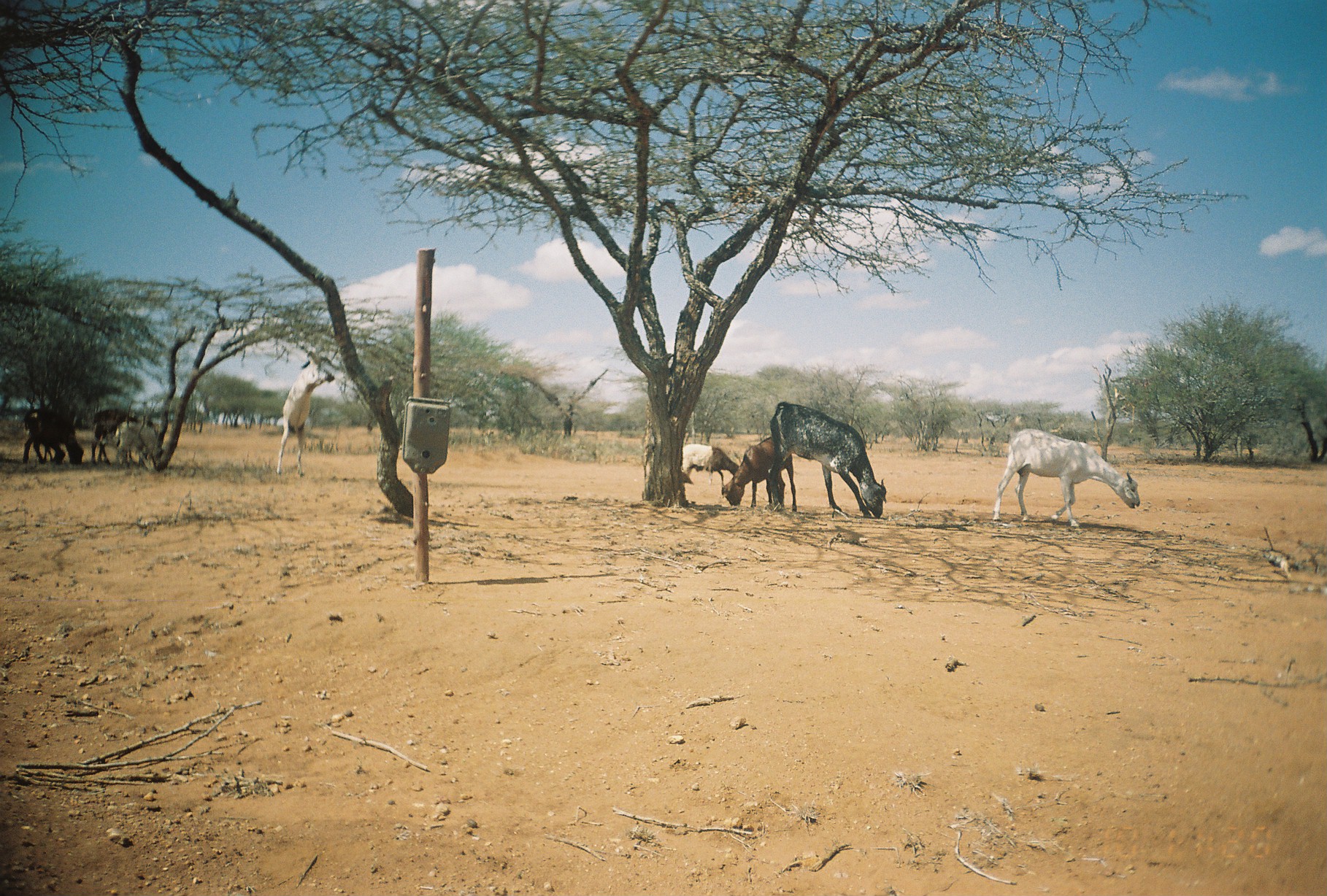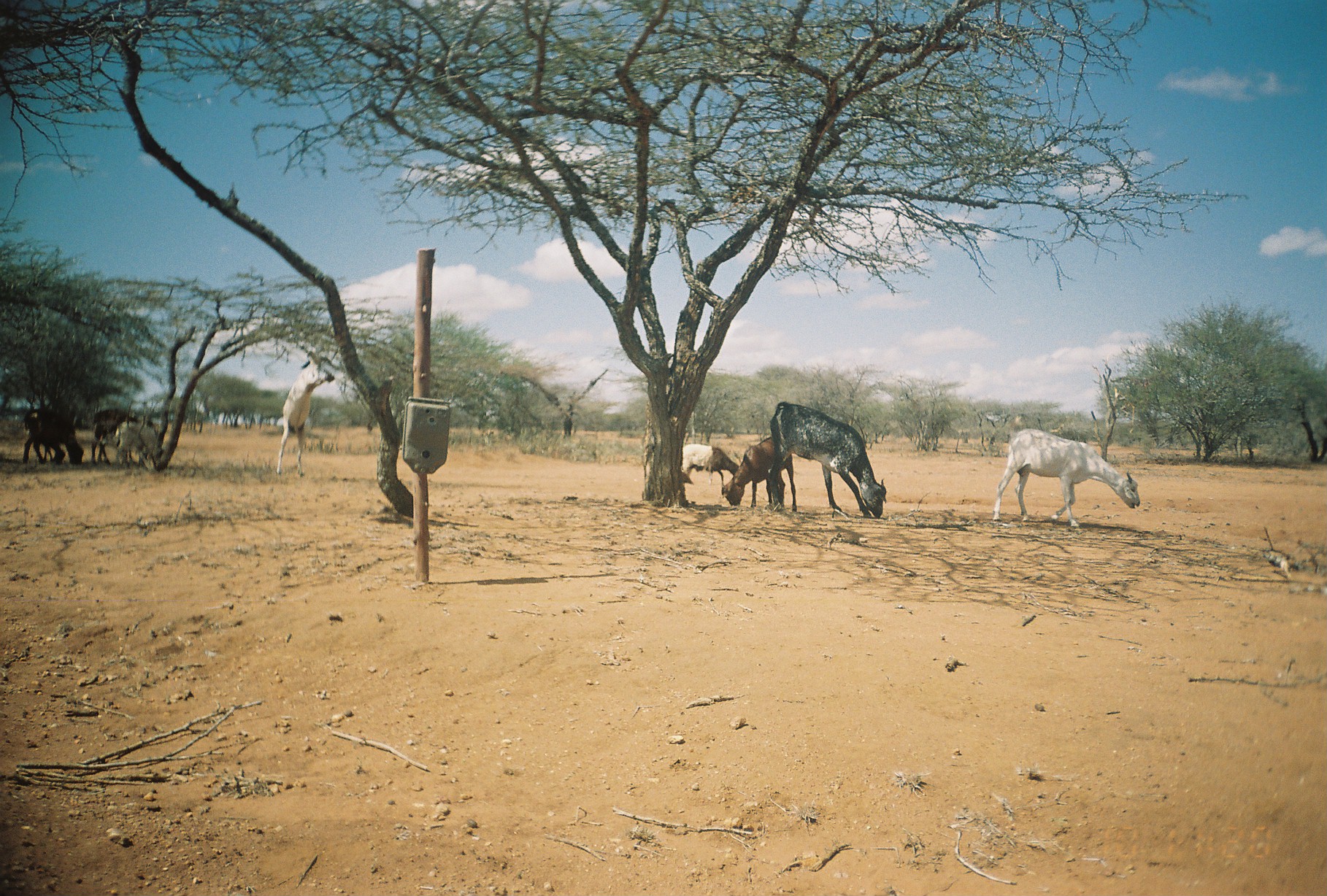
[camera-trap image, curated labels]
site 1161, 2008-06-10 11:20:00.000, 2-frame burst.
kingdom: Animalia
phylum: Chordata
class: Mammalia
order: Artiodactyla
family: Bovidae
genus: Capra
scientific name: Capra aegagrus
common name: wild goat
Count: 5.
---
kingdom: Animalia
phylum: Chordata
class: Mammalia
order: Artiodactyla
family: Bovidae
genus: Ovis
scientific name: Ovis aries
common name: domestic sheep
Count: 4.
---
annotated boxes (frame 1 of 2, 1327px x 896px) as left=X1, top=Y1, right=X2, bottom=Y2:
capra aegagrus: left=992, top=429, right=1141, bottom=529; left=770, top=402, right=890, bottom=518; left=275, top=351, right=334, bottom=479; left=721, top=436, right=798, bottom=512; left=20, top=406, right=83, bottom=468; left=88, top=409, right=140, bottom=469; left=113, top=417, right=163, bottom=472; left=680, top=443, right=741, bottom=486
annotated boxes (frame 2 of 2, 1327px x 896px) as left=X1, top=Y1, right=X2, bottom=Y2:
ovis aries: left=991, top=427, right=1141, bottom=529; left=770, top=398, right=889, bottom=518; left=272, top=350, right=334, bottom=477; left=719, top=434, right=796, bottom=512; left=21, top=406, right=80, bottom=466; left=679, top=441, right=748, bottom=487; left=88, top=408, right=139, bottom=466; left=115, top=419, right=167, bottom=468; left=39, top=435, right=67, bottom=465